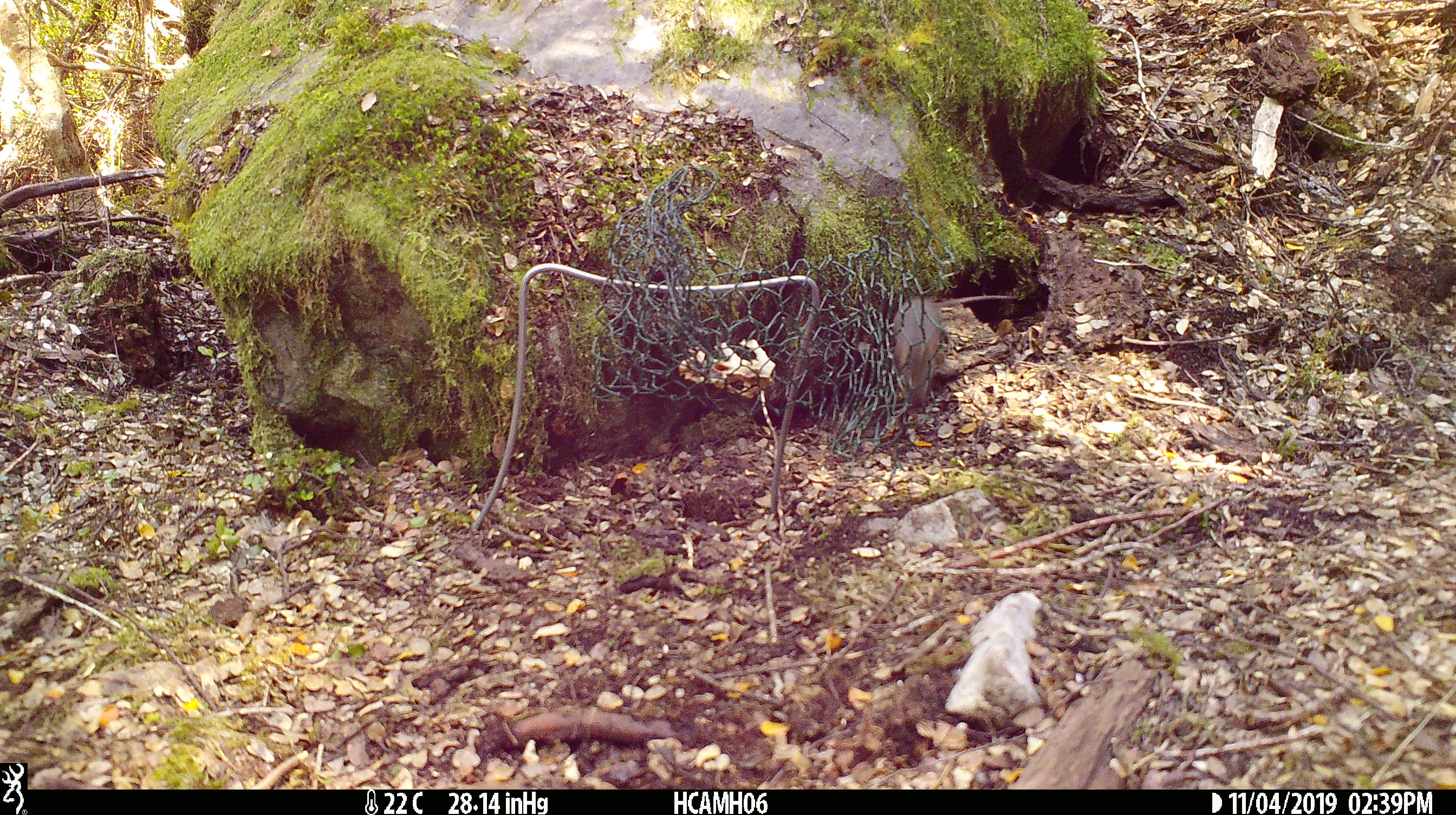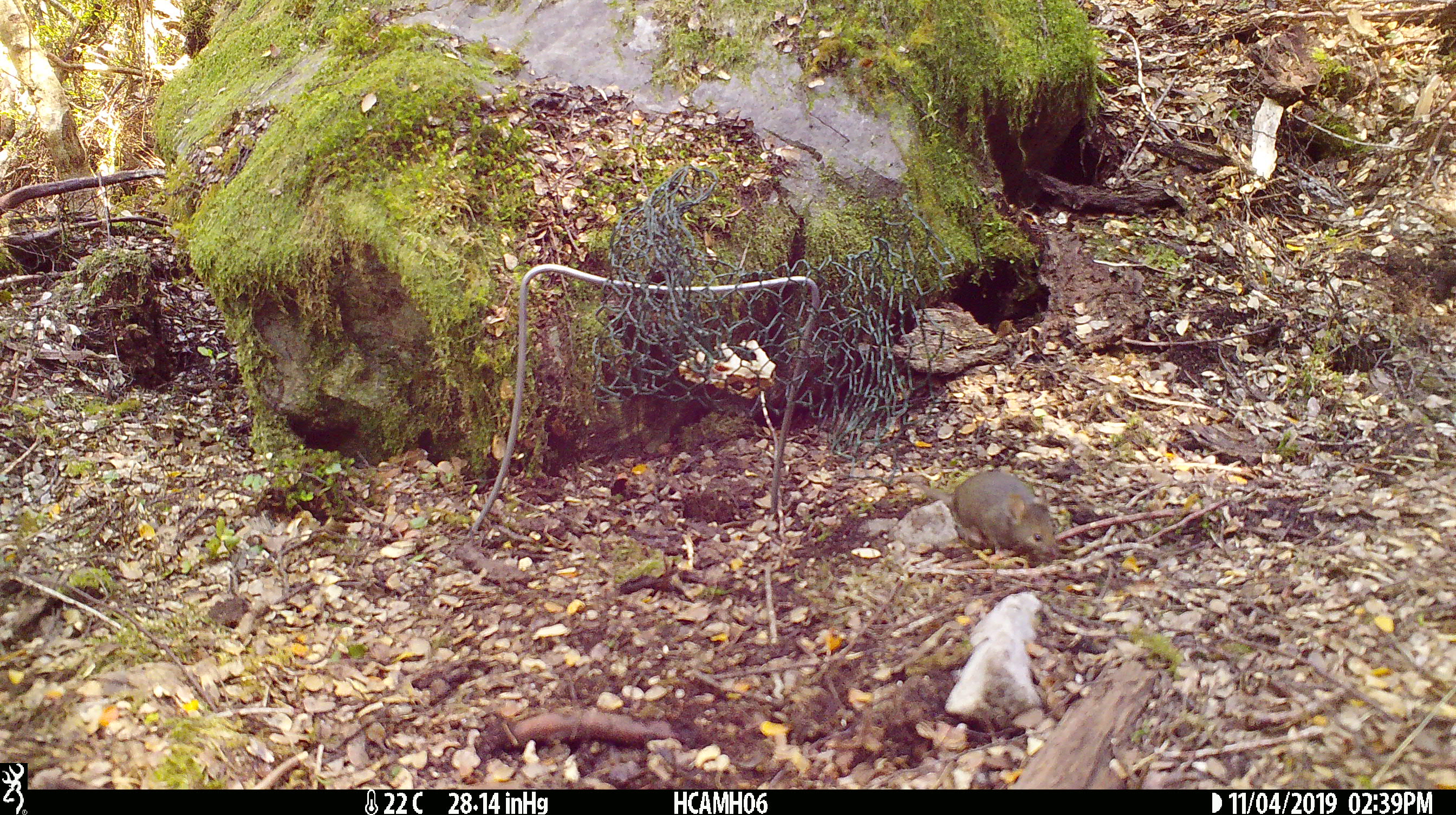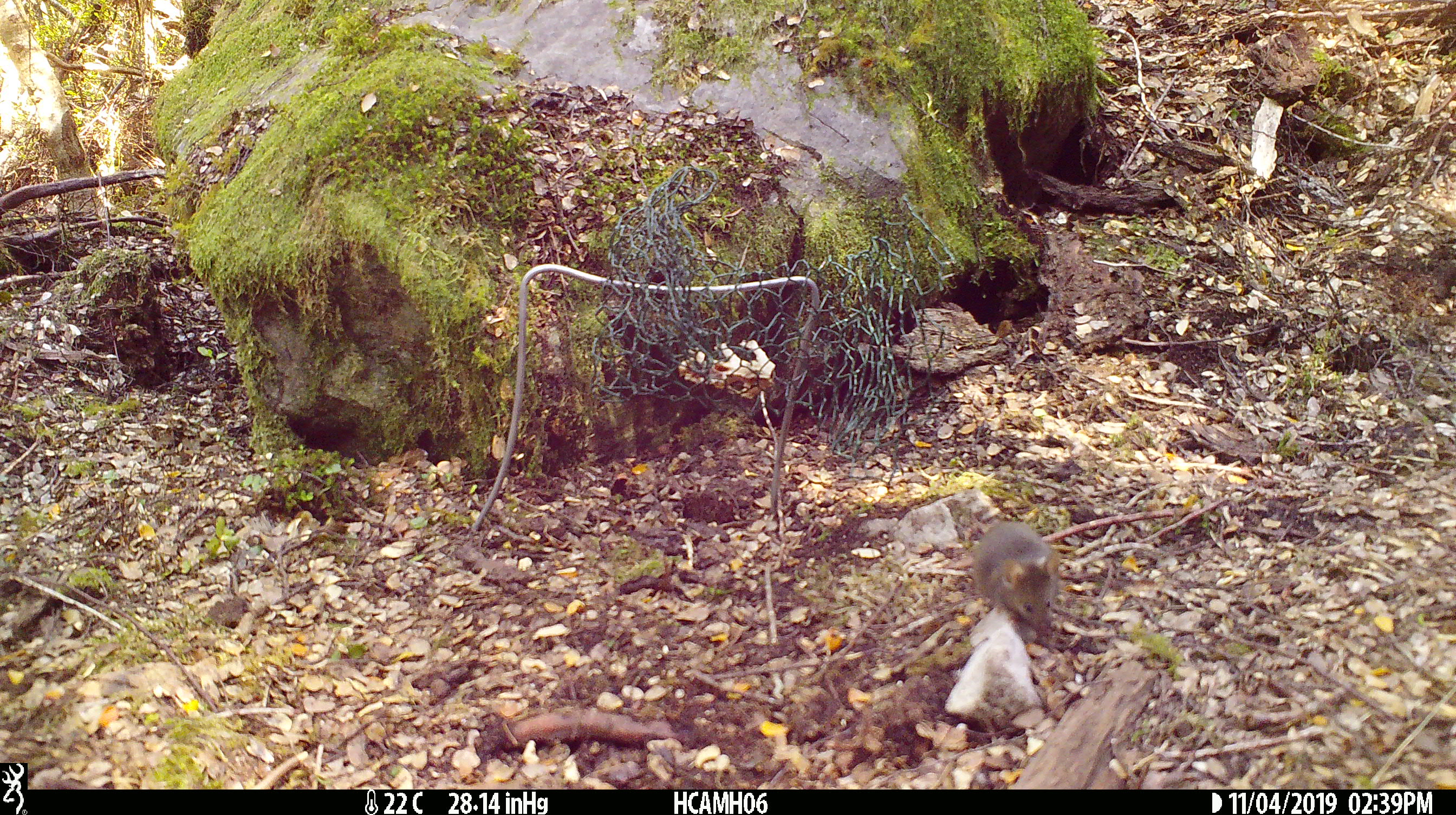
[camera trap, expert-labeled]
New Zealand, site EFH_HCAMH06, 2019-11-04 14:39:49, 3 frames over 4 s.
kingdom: Animalia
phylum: Chordata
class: Mammalia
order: Rodentia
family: Muridae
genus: Mus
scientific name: Mus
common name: mouse